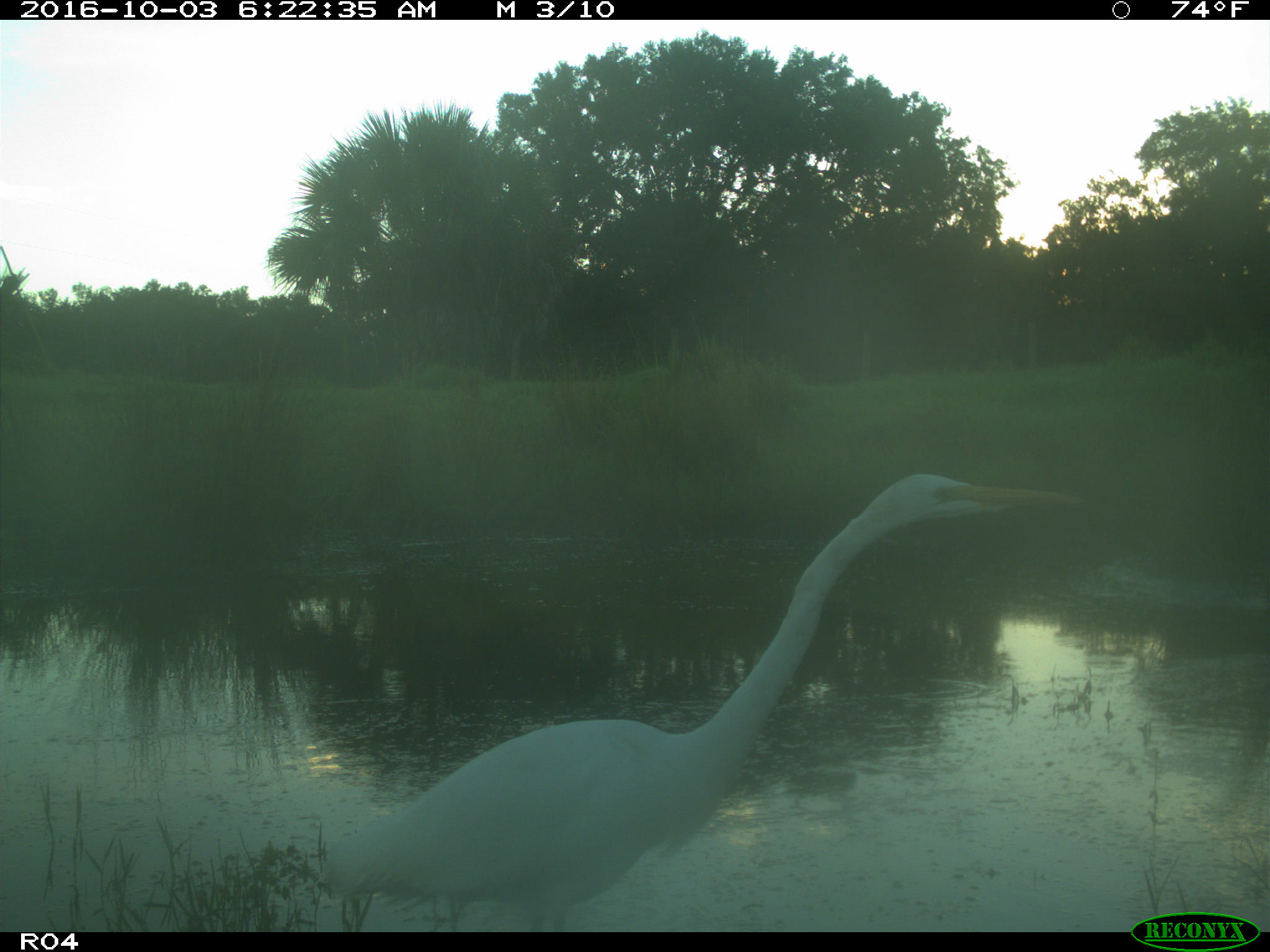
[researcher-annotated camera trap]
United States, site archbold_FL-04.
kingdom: Animalia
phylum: Chordata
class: Aves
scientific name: Aves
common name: birds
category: unidentified bird